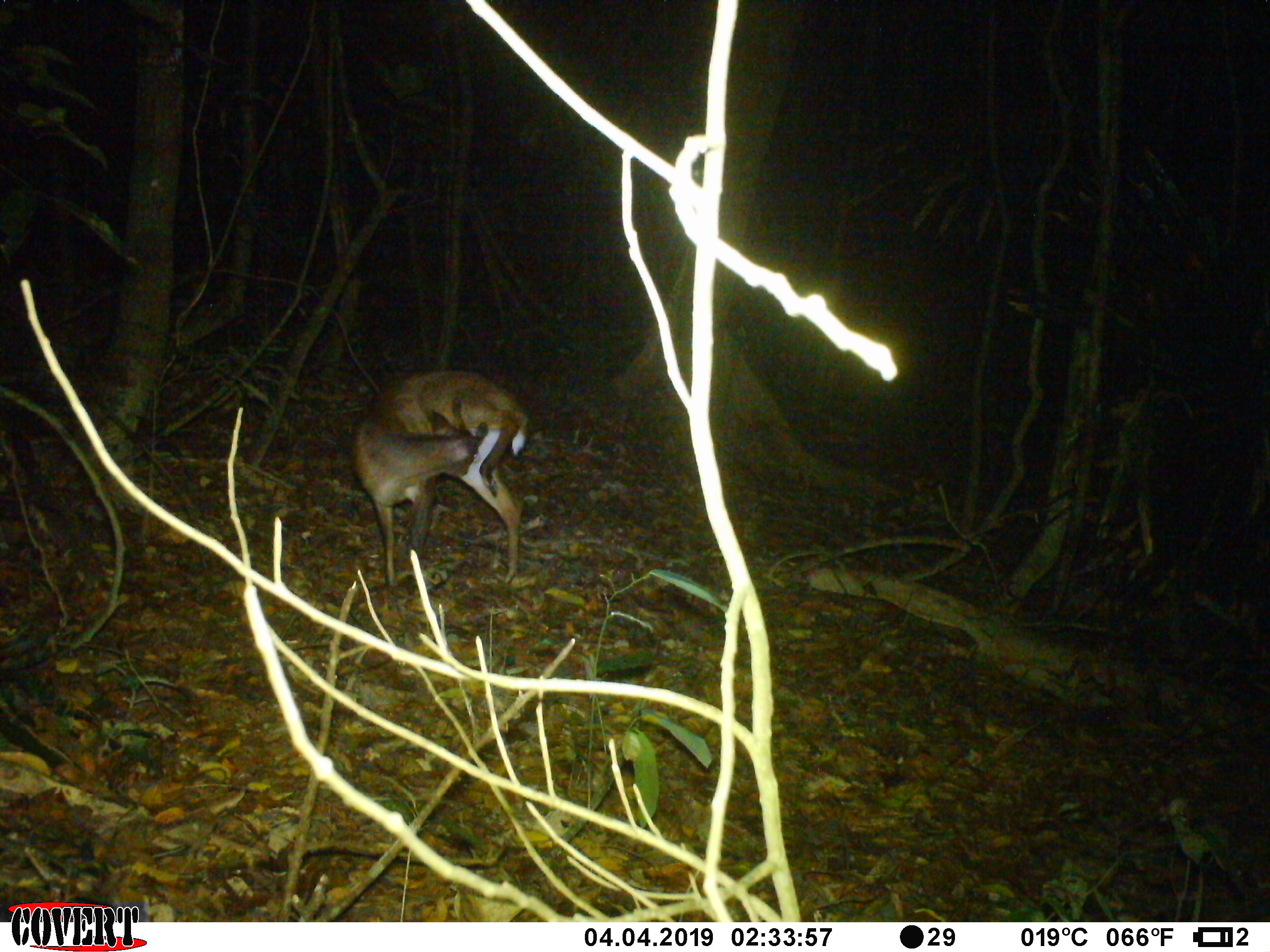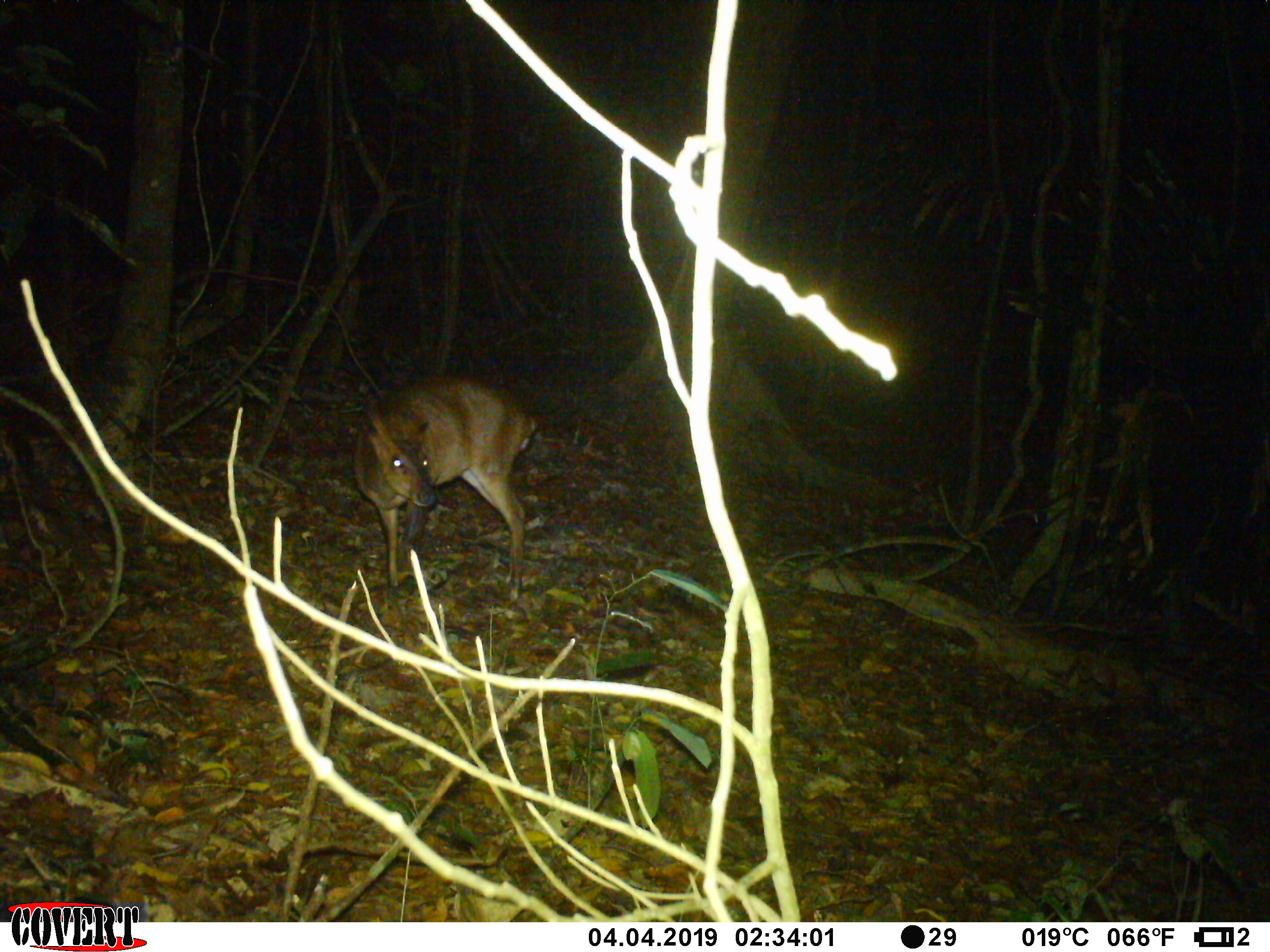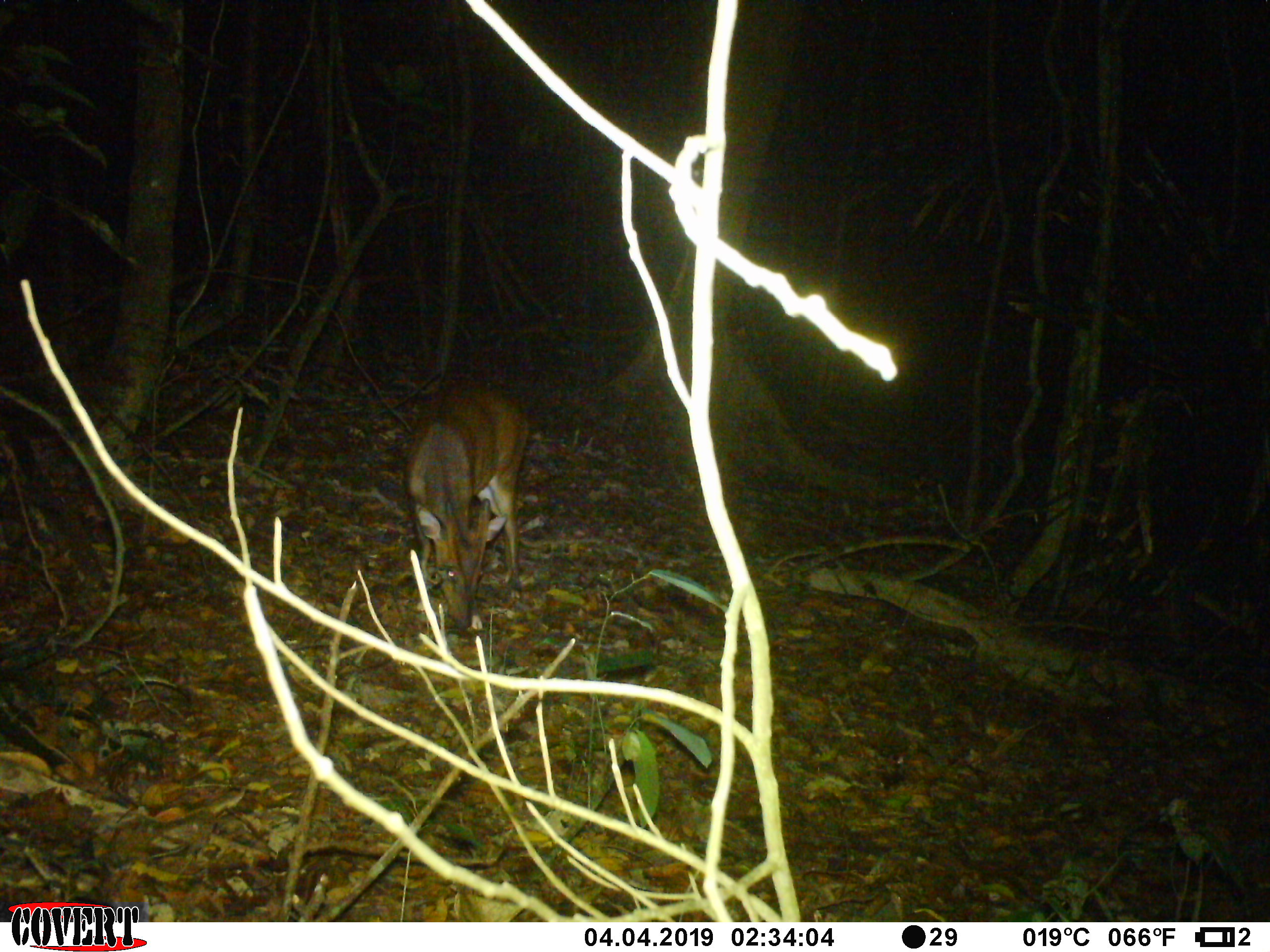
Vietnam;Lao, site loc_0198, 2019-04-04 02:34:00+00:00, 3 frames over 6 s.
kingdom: Animalia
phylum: Chordata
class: Mammalia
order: Artiodactyla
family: Cervidae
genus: Muntiacus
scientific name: Muntiacus vuquangensis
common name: large-antlered muntjac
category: large antlered muntjac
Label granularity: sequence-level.